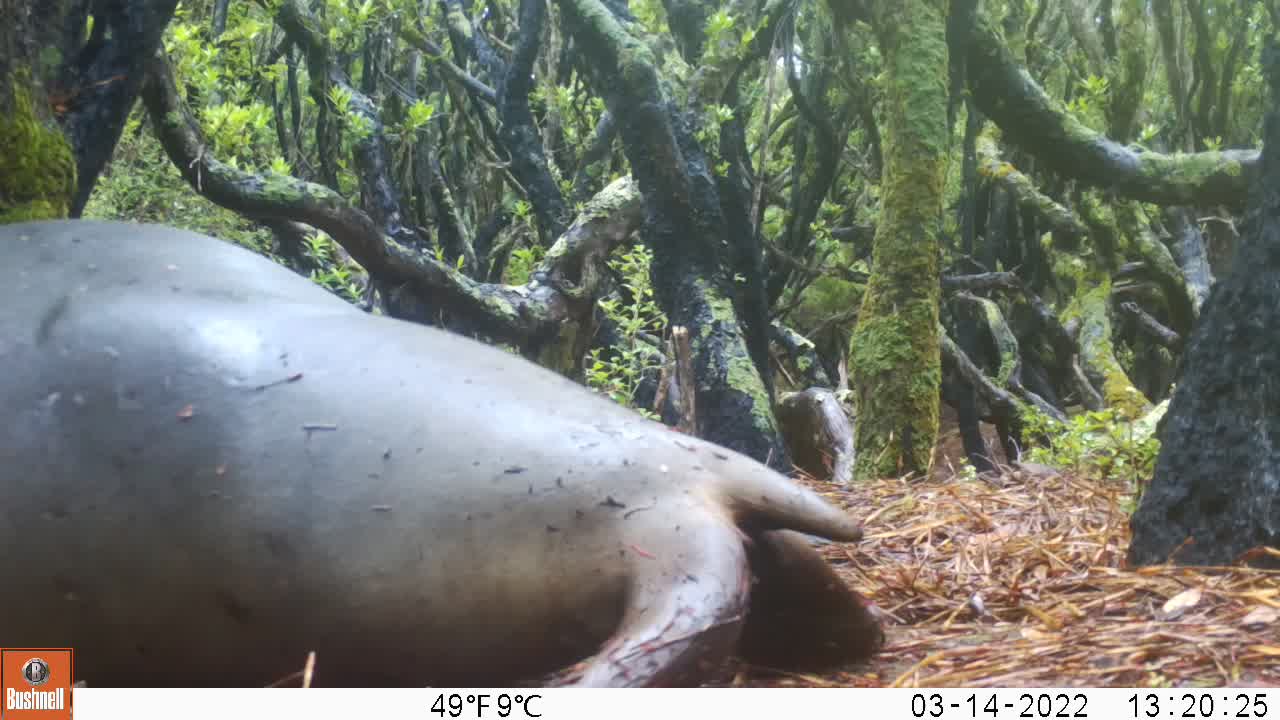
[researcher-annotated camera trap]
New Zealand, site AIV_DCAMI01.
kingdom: Animalia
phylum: Chordata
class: Mammalia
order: Carnivora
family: Otariidae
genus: Phocarctos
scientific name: Phocarctos hookeri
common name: new zealand sea lion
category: sealion